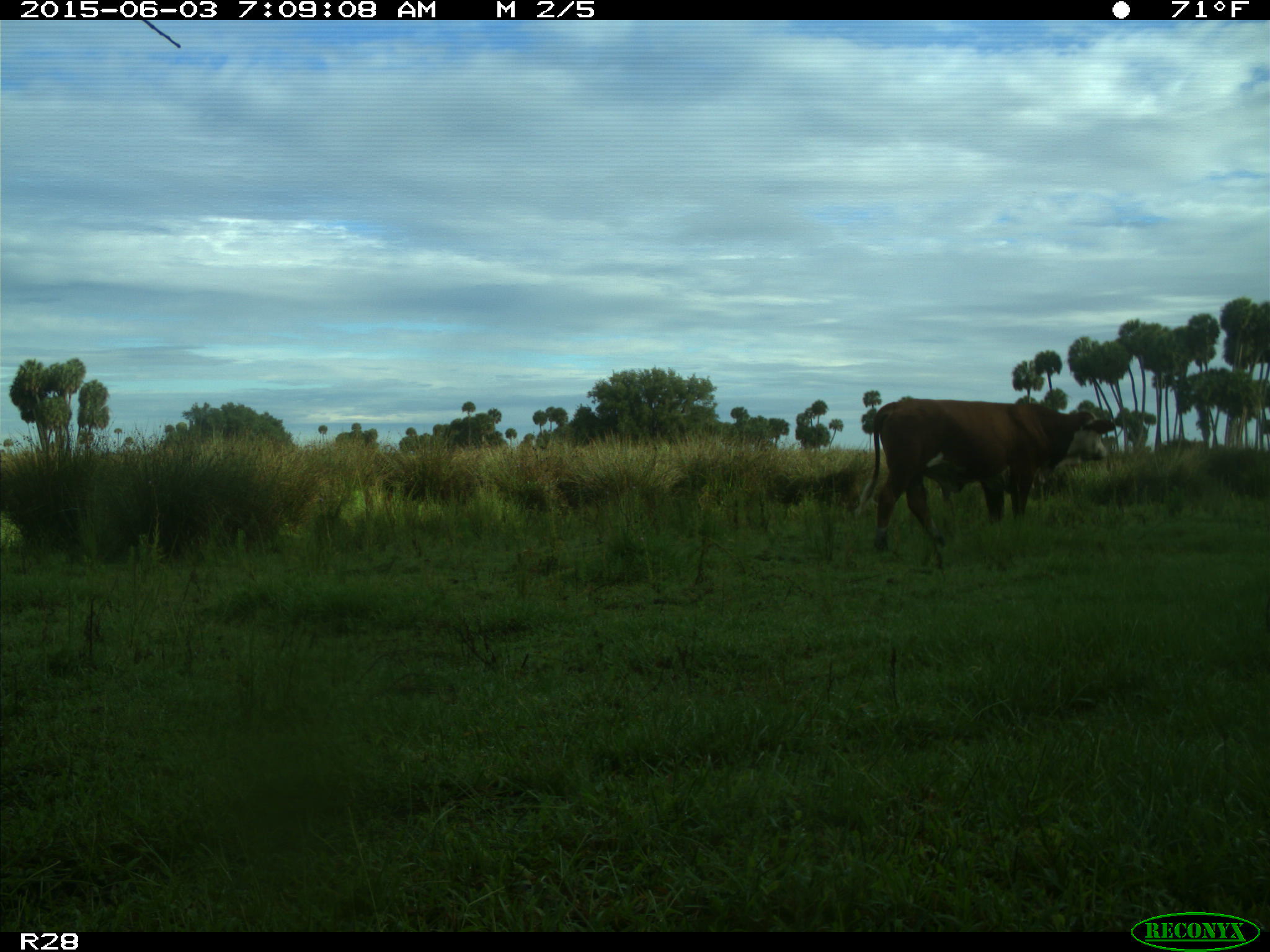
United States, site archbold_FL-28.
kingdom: Animalia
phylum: Chordata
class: Mammalia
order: Artiodactyla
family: Bovidae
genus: Bos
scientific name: Bos taurus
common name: domestic cow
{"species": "Bos taurus (domestic cow)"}